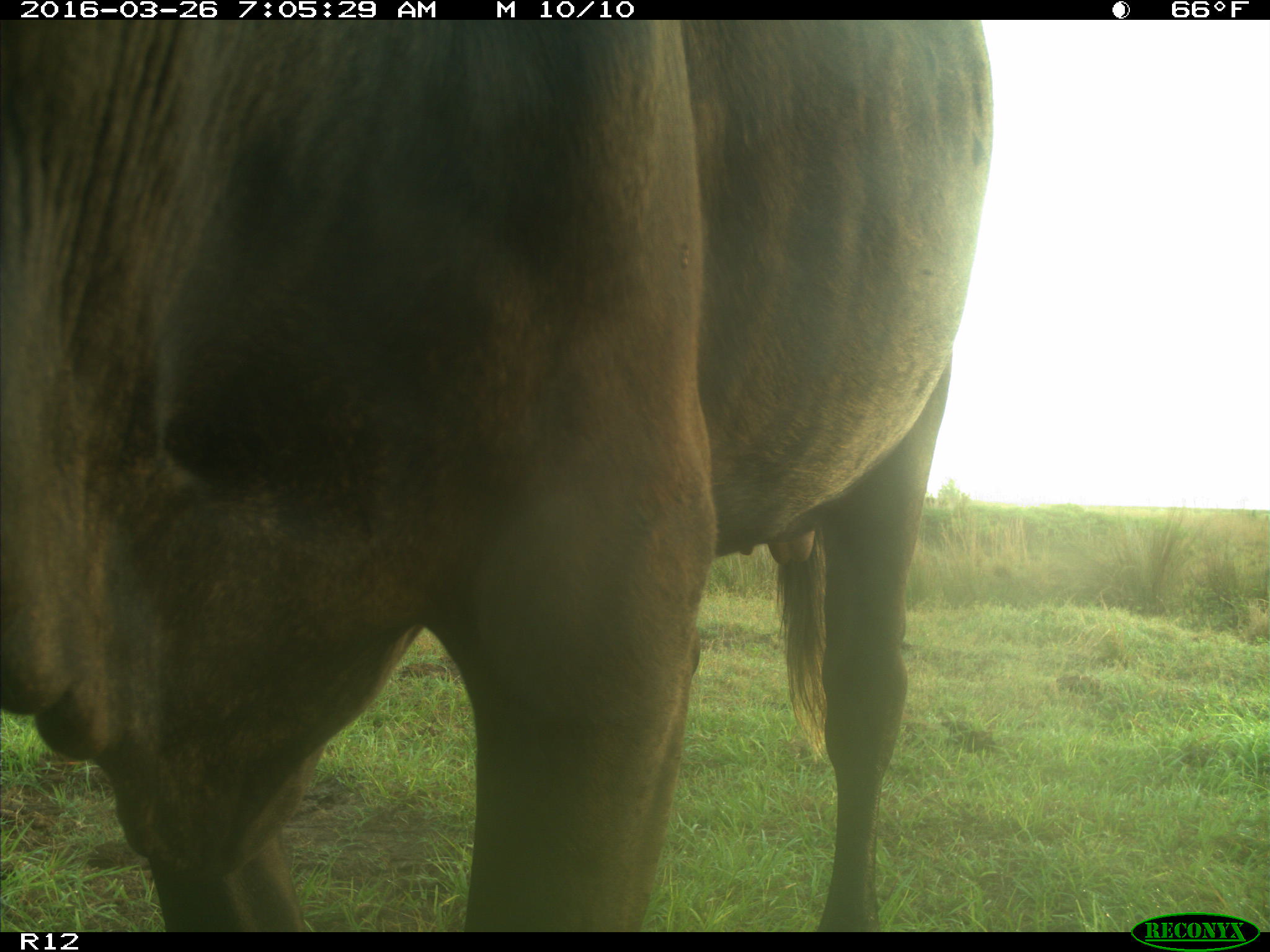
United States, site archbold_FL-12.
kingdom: Animalia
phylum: Chordata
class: Mammalia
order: Artiodactyla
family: Bovidae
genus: Bos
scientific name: Bos taurus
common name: domestic cow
Bos taurus (domestic cow).